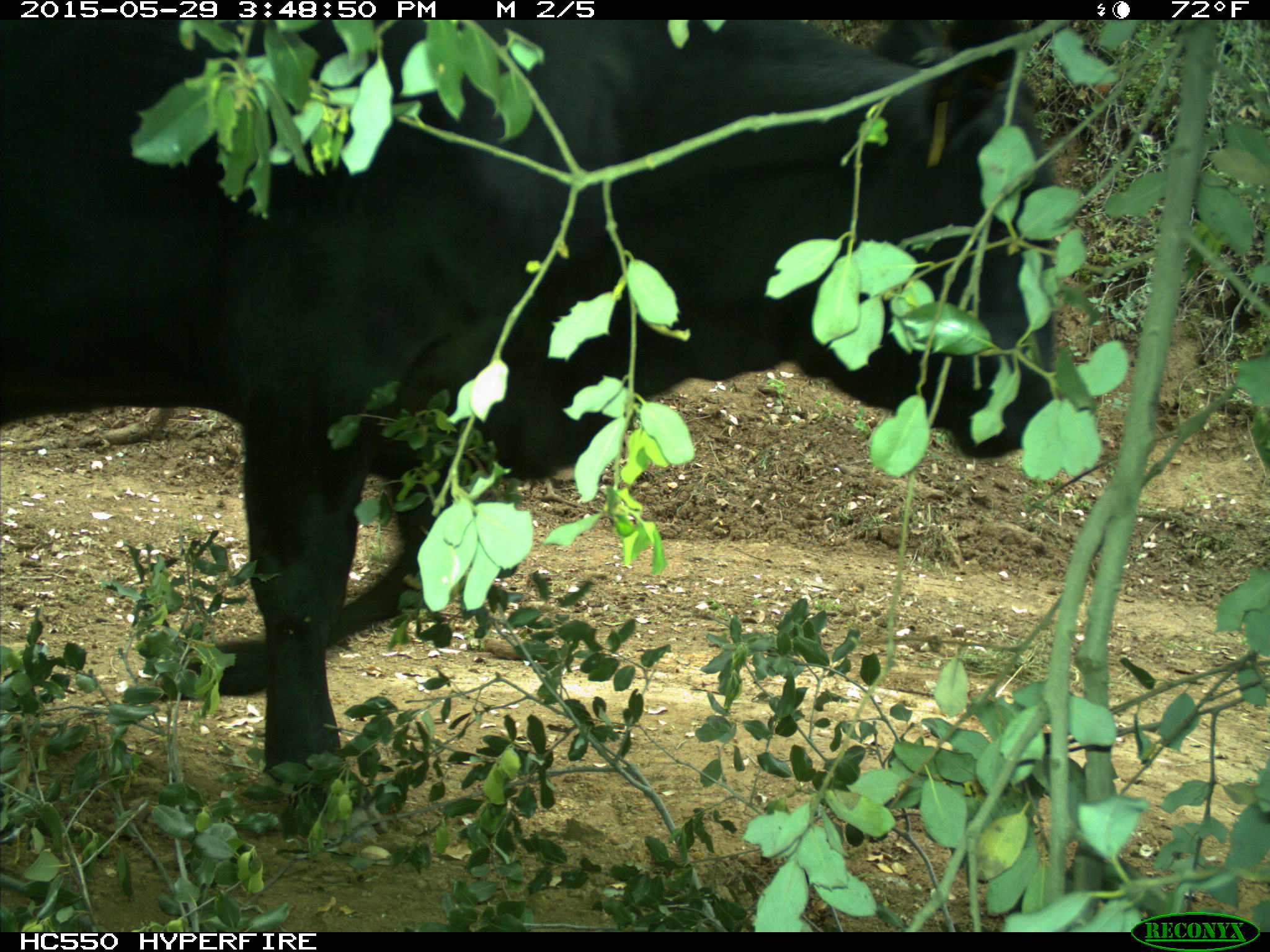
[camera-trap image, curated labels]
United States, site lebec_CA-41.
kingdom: Animalia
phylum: Chordata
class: Mammalia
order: Artiodactyla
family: Bovidae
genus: Bos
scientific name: Bos taurus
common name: domestic cow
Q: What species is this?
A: Bos taurus (domestic cow).